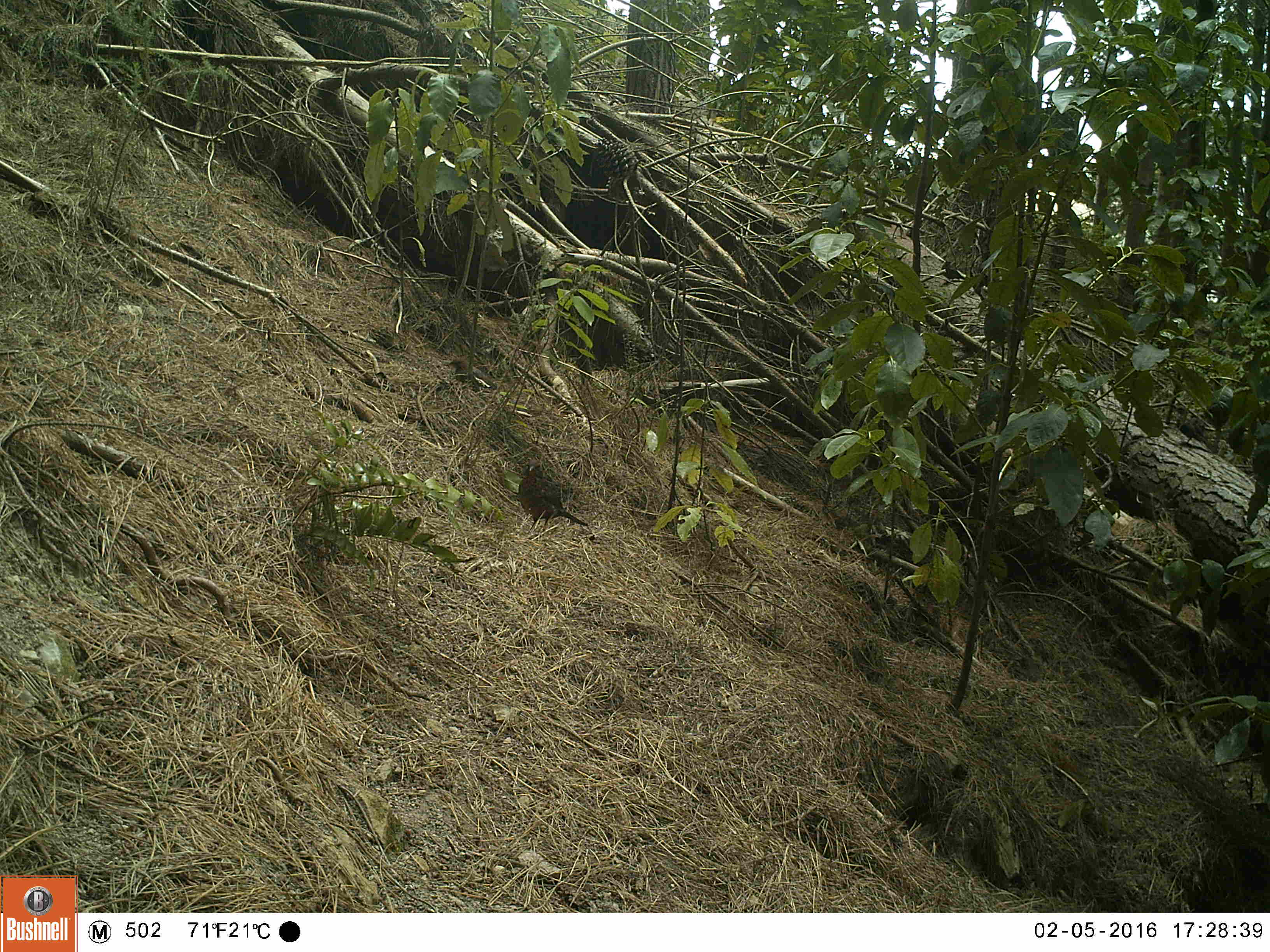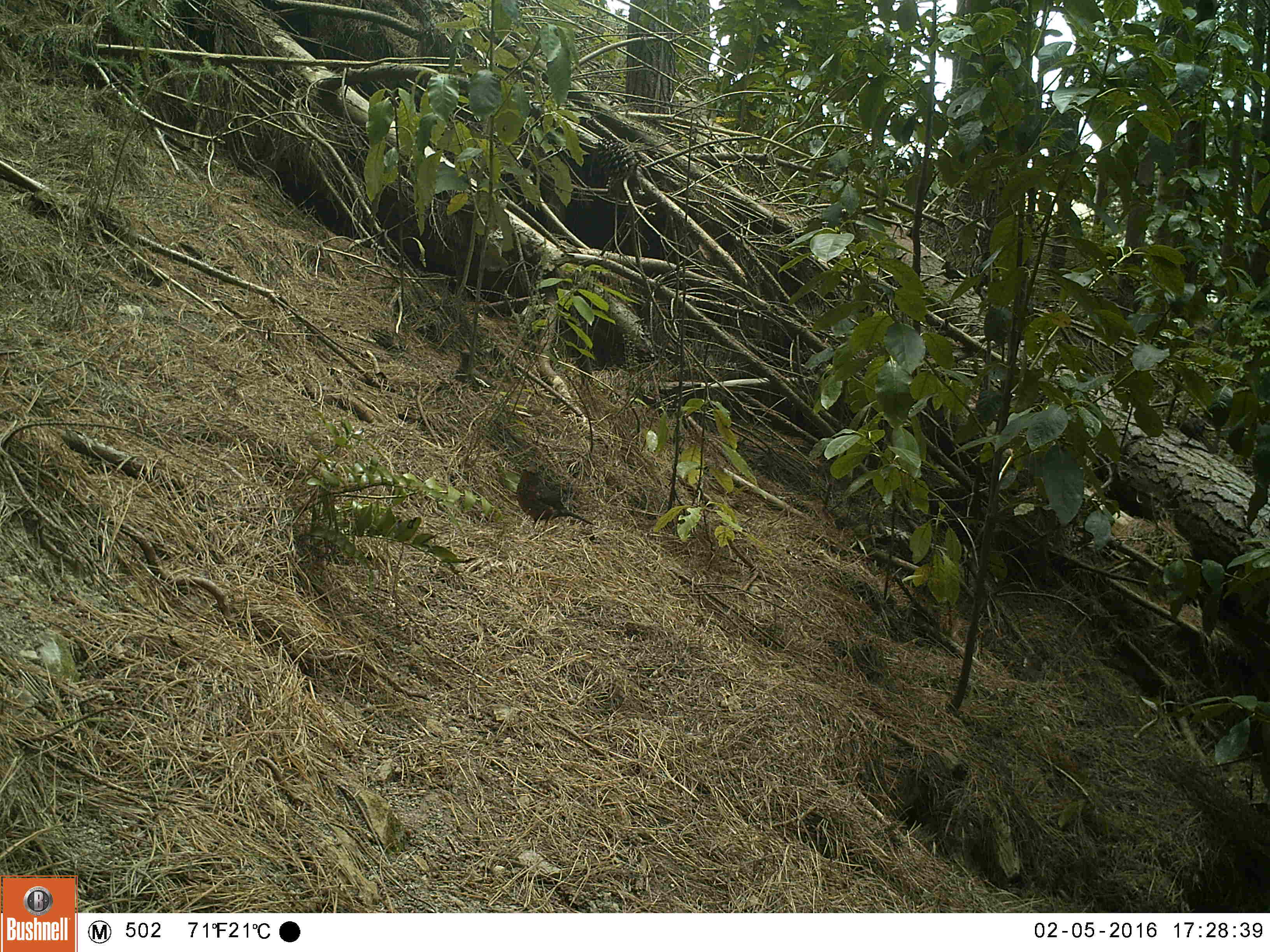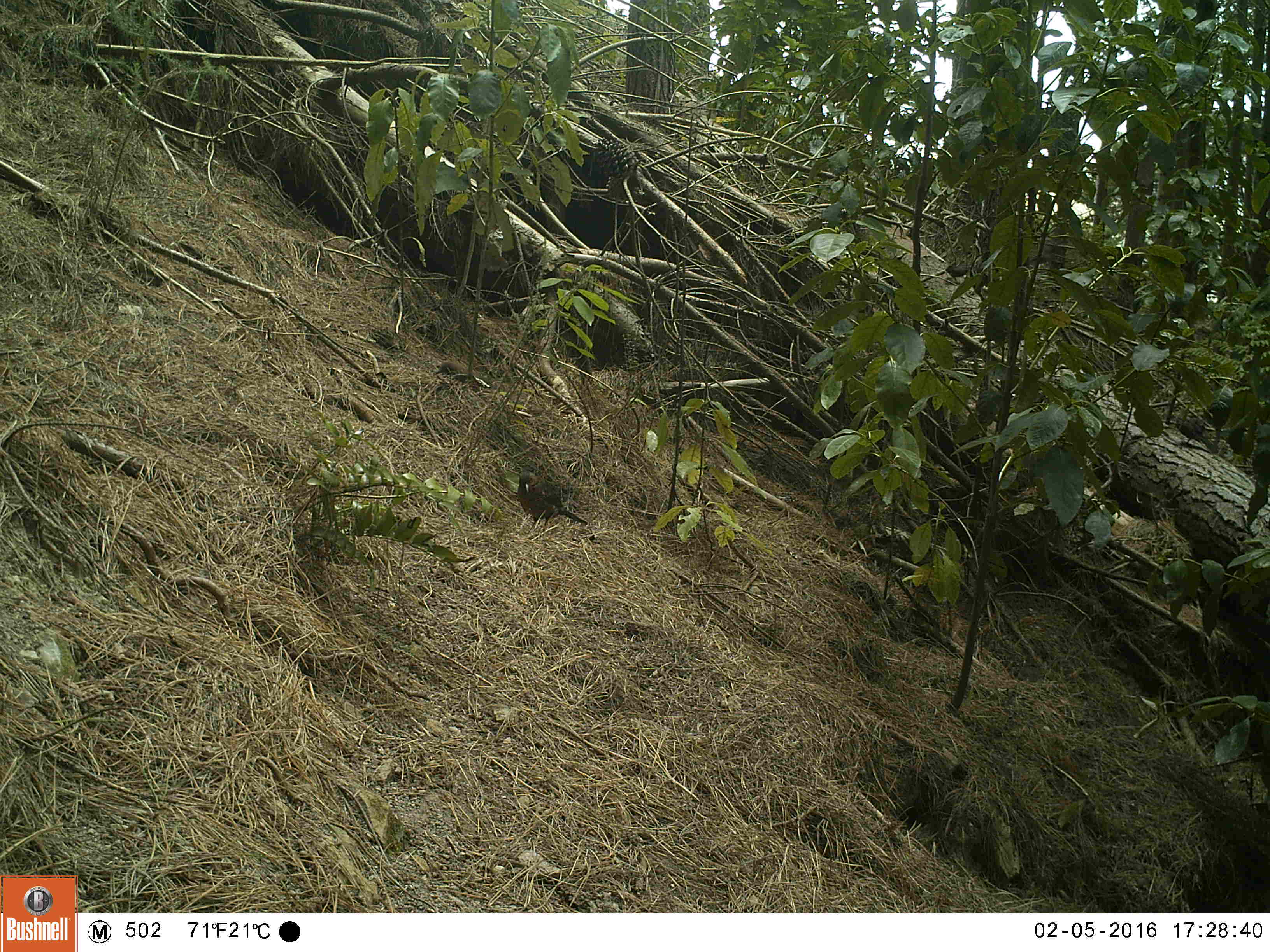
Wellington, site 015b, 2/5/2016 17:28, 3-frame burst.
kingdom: Animalia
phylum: Chordata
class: Aves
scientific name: Aves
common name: bird